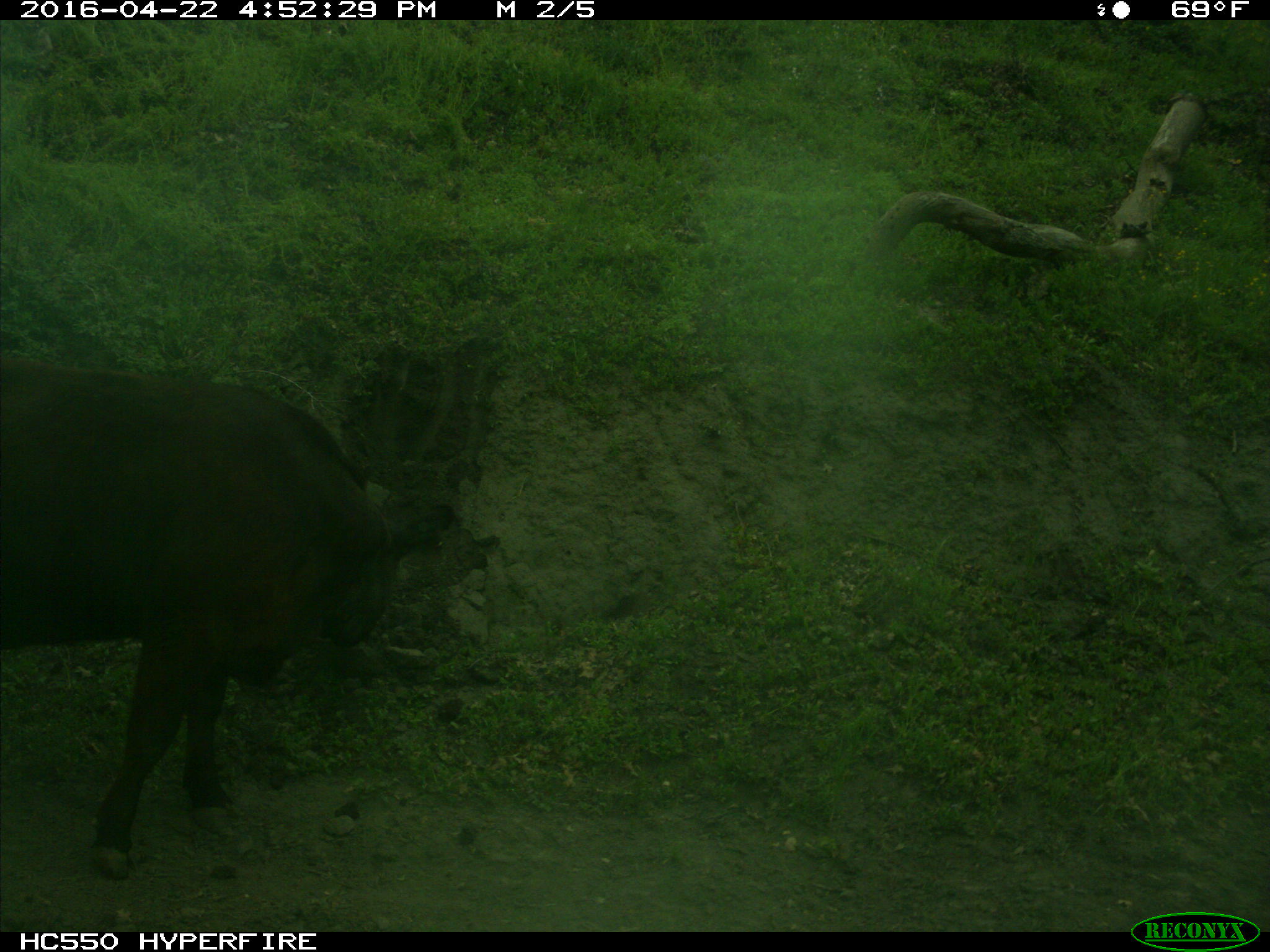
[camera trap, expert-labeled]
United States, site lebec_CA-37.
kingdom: Animalia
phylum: Chordata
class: Mammalia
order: Artiodactyla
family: Bovidae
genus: Bos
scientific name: Bos taurus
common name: domestic cow